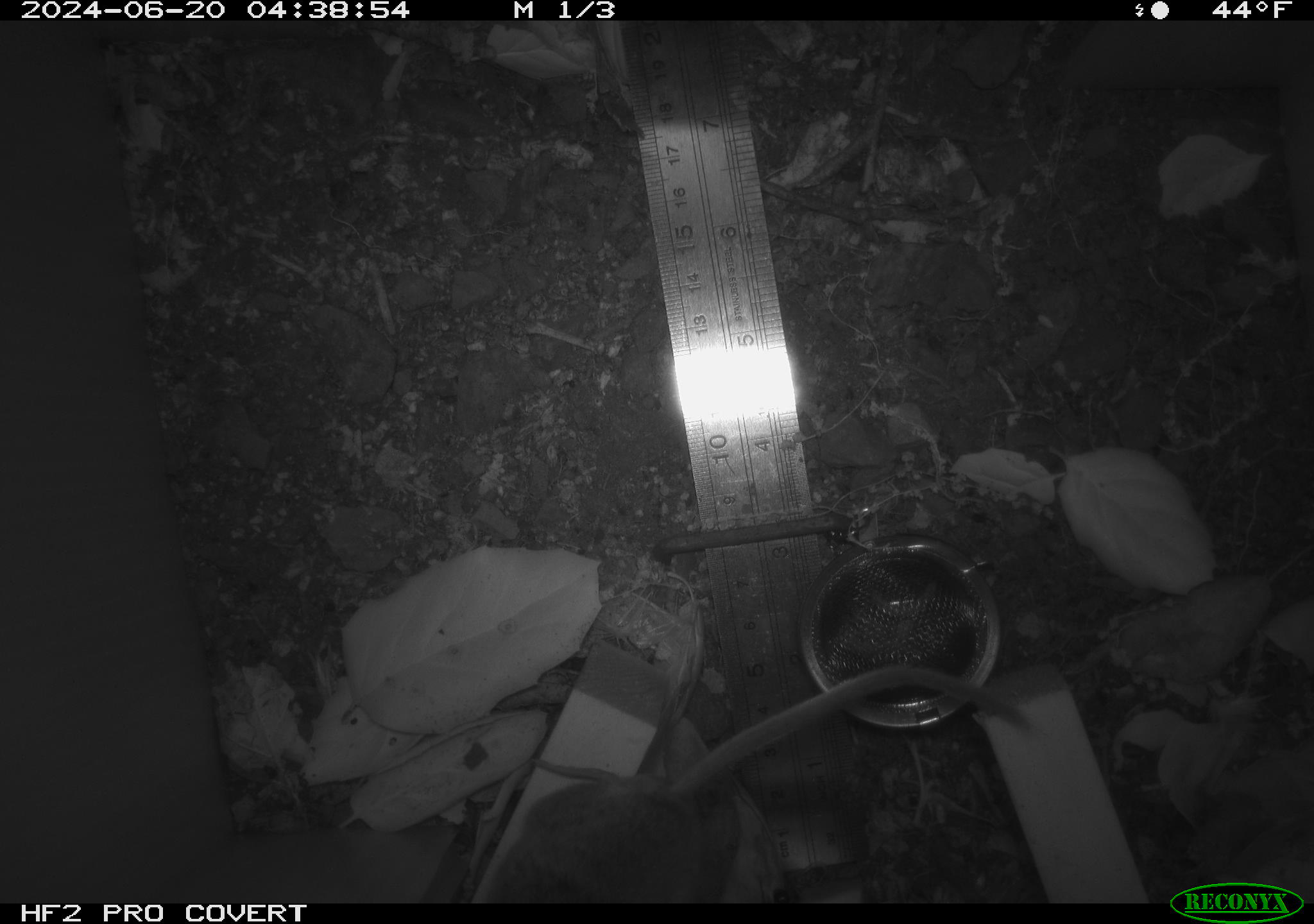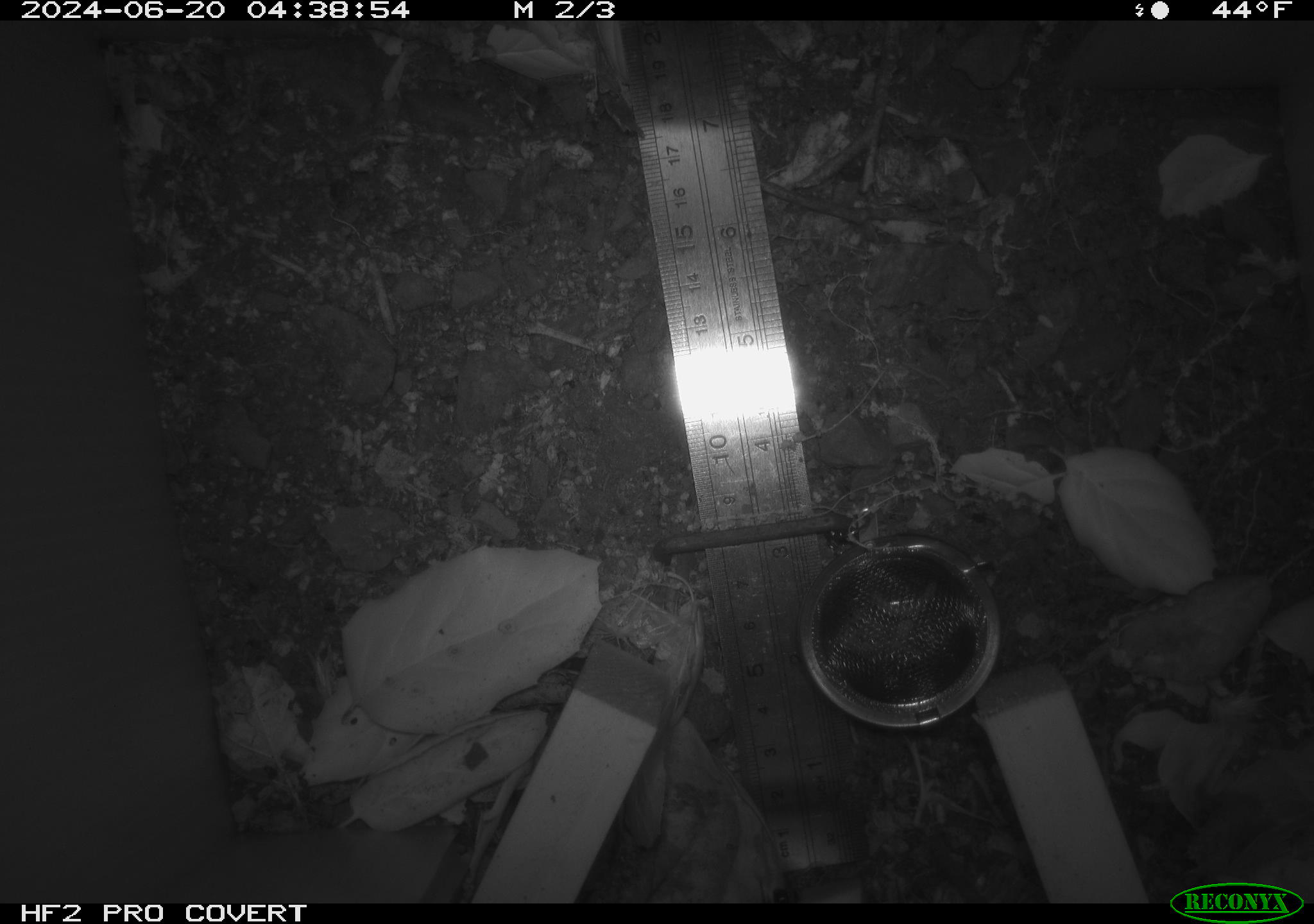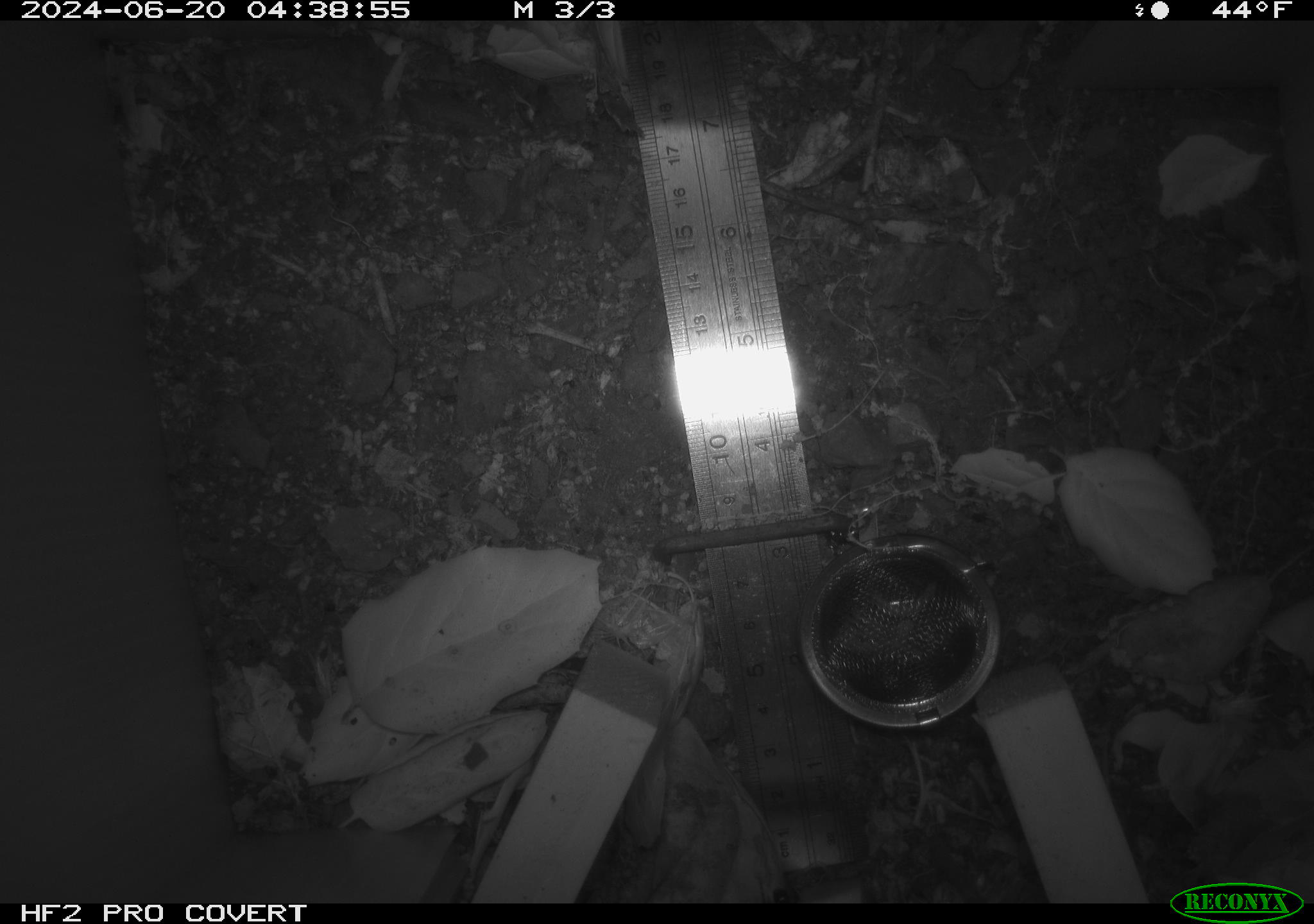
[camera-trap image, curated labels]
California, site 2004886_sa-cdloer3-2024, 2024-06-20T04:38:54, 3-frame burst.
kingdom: Animalia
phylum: Chordata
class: Mammalia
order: Rodentia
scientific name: Rodentia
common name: rodent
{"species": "rodent (Rodentia)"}